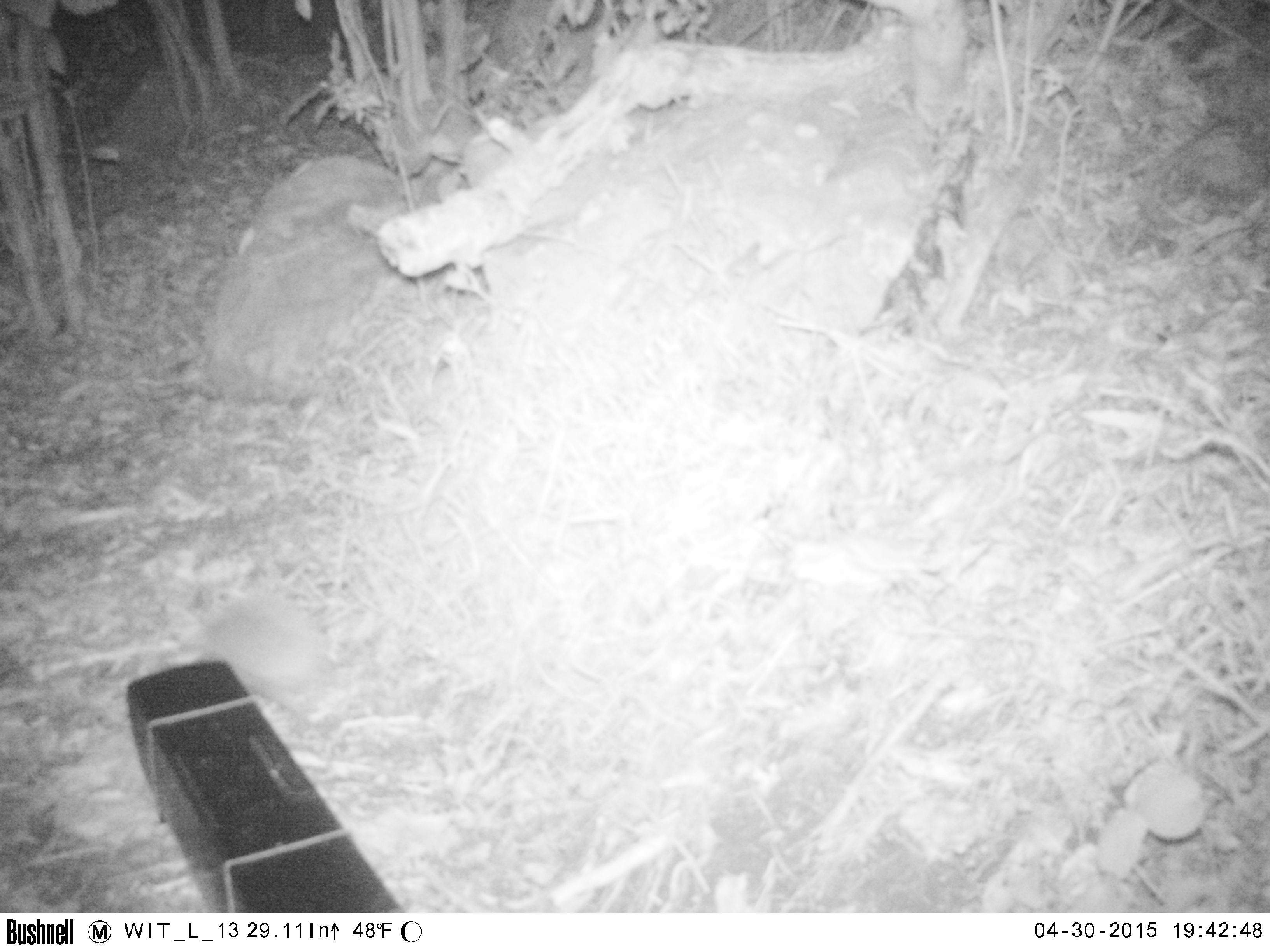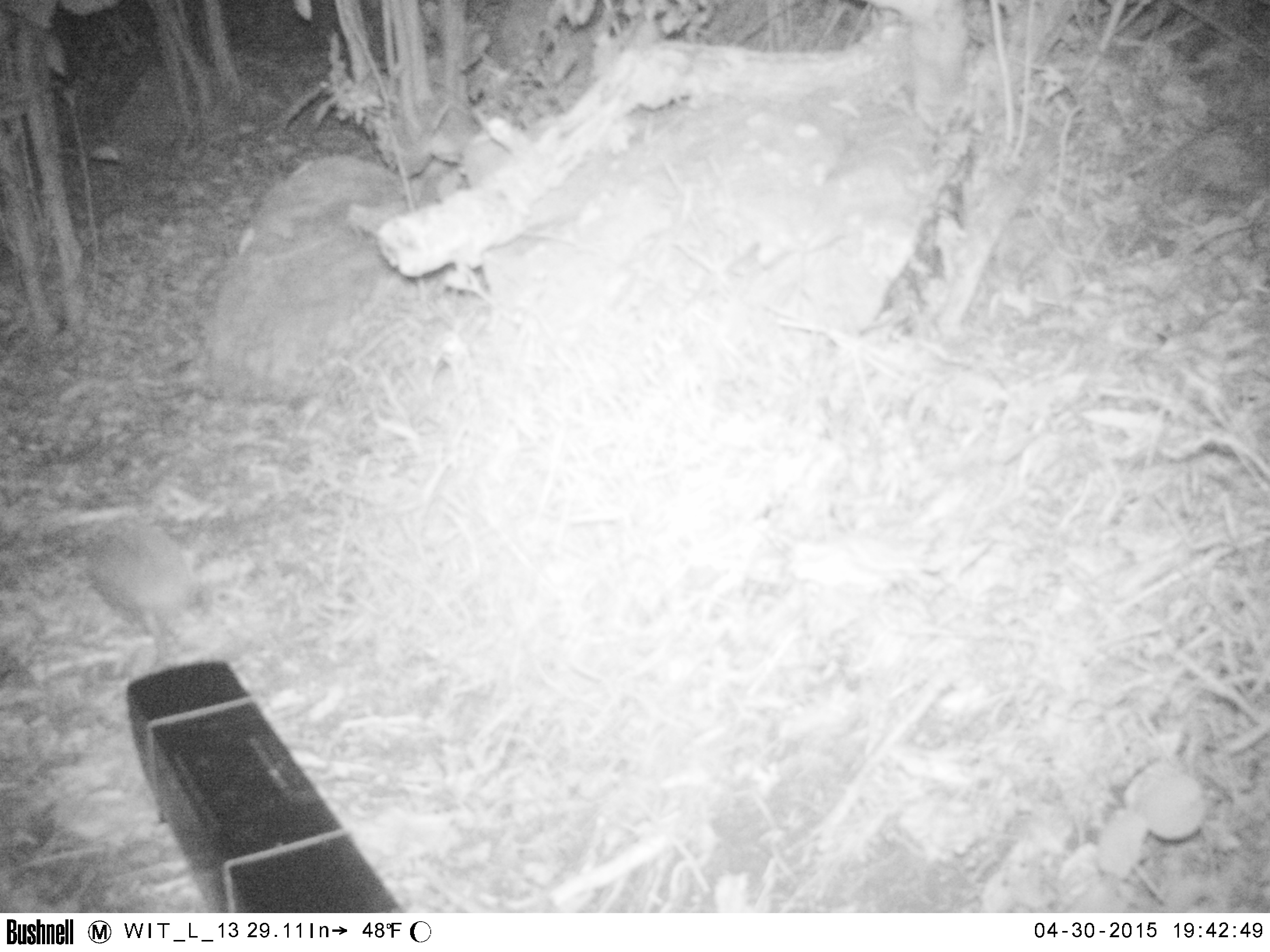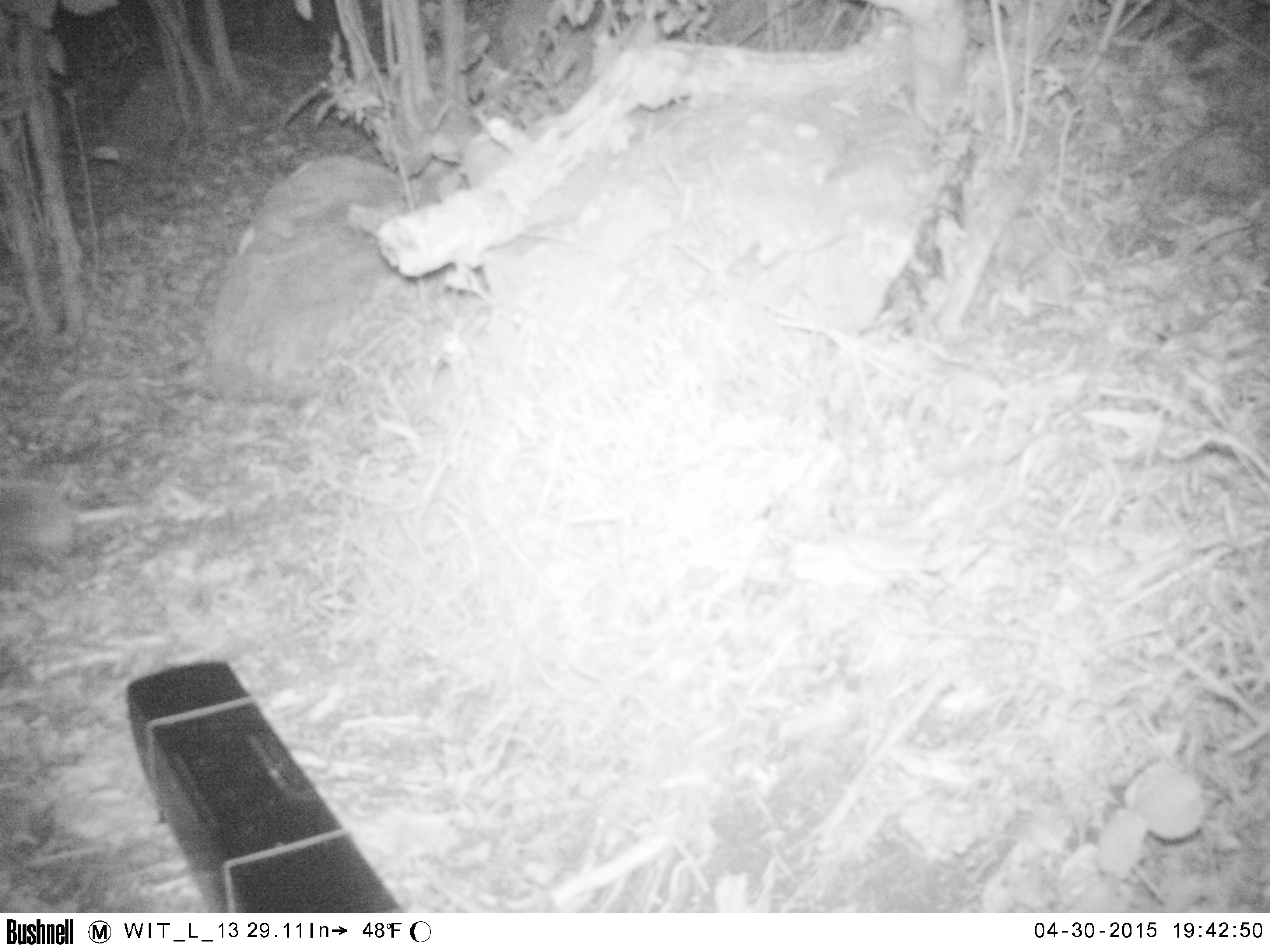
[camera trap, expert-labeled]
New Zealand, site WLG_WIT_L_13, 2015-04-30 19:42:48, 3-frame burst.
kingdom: Animalia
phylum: Chordata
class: Mammalia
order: Eulipotyphla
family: Erinaceidae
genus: Erinaceus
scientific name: Erinaceus europaeus europaeus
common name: european hedgehog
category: hedgehog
Hedgehog (european hedgehog) (Erinaceus europaeus europaeus).